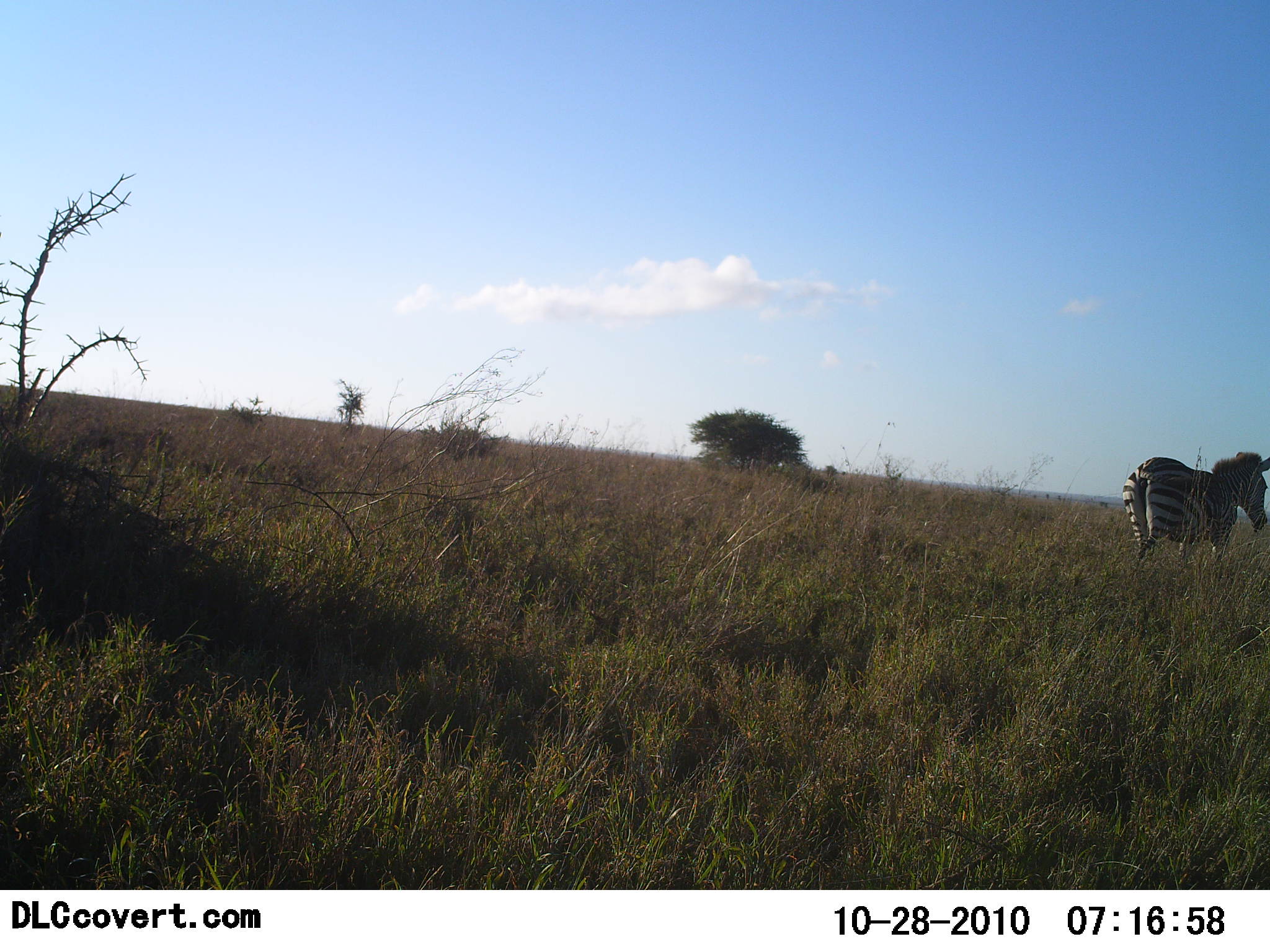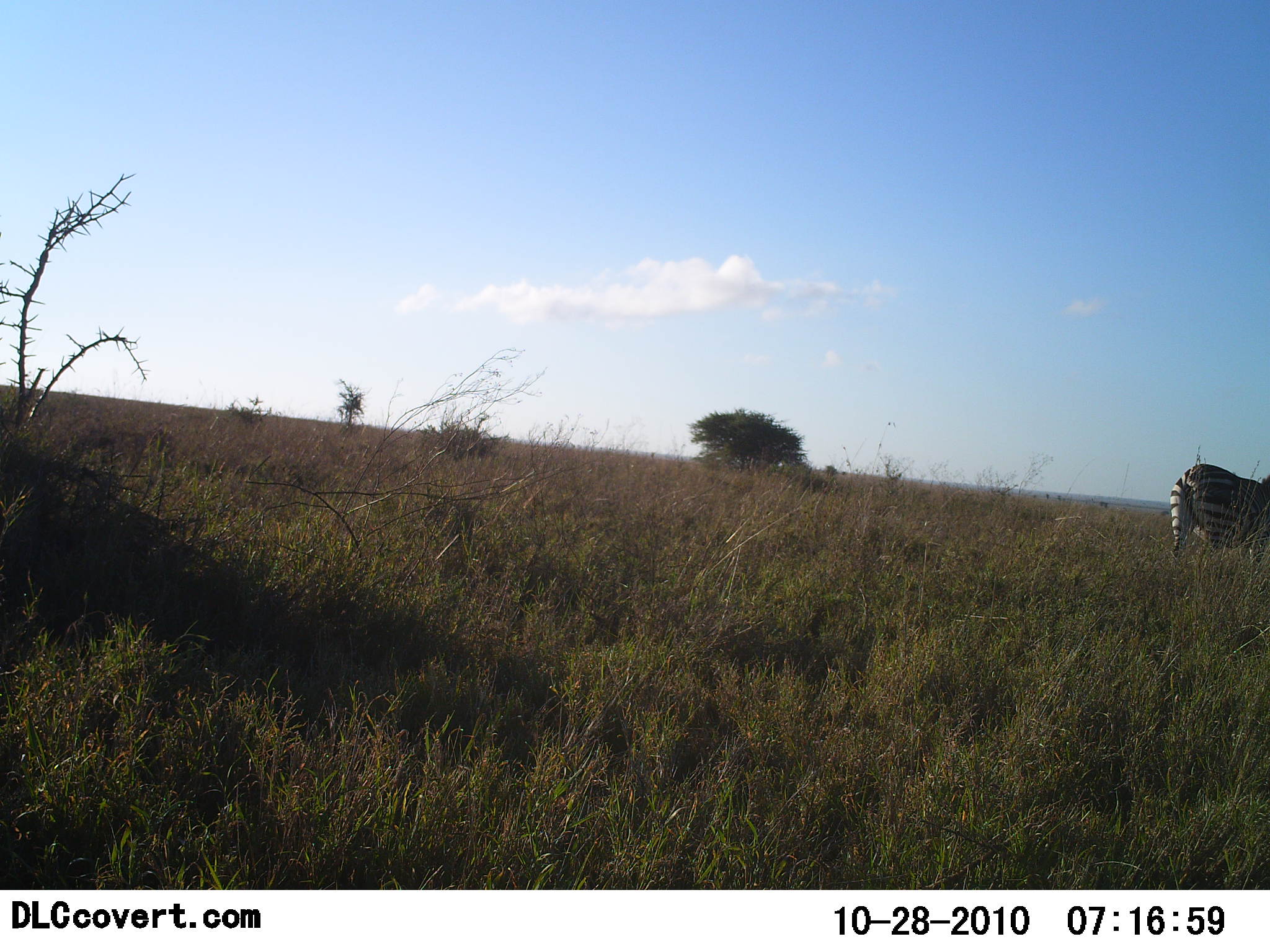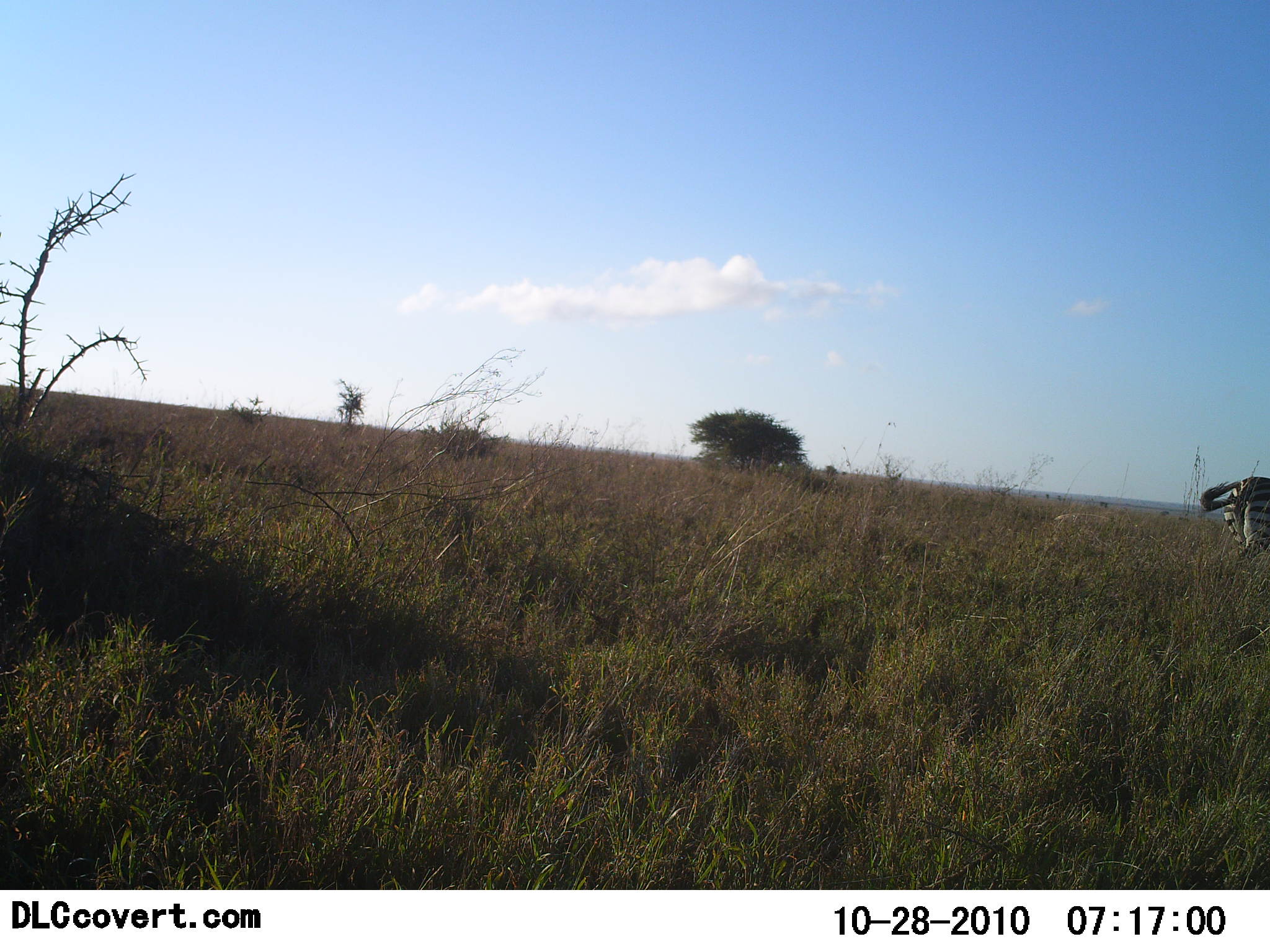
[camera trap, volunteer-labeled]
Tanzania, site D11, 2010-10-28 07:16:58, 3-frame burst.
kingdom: Animalia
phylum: Chordata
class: Mammalia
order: Perissodactyla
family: Equidae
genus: Equus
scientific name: Equus quagga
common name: plains zebra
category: zebra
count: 1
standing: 14%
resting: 0%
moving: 86%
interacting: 0%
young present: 0%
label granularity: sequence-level